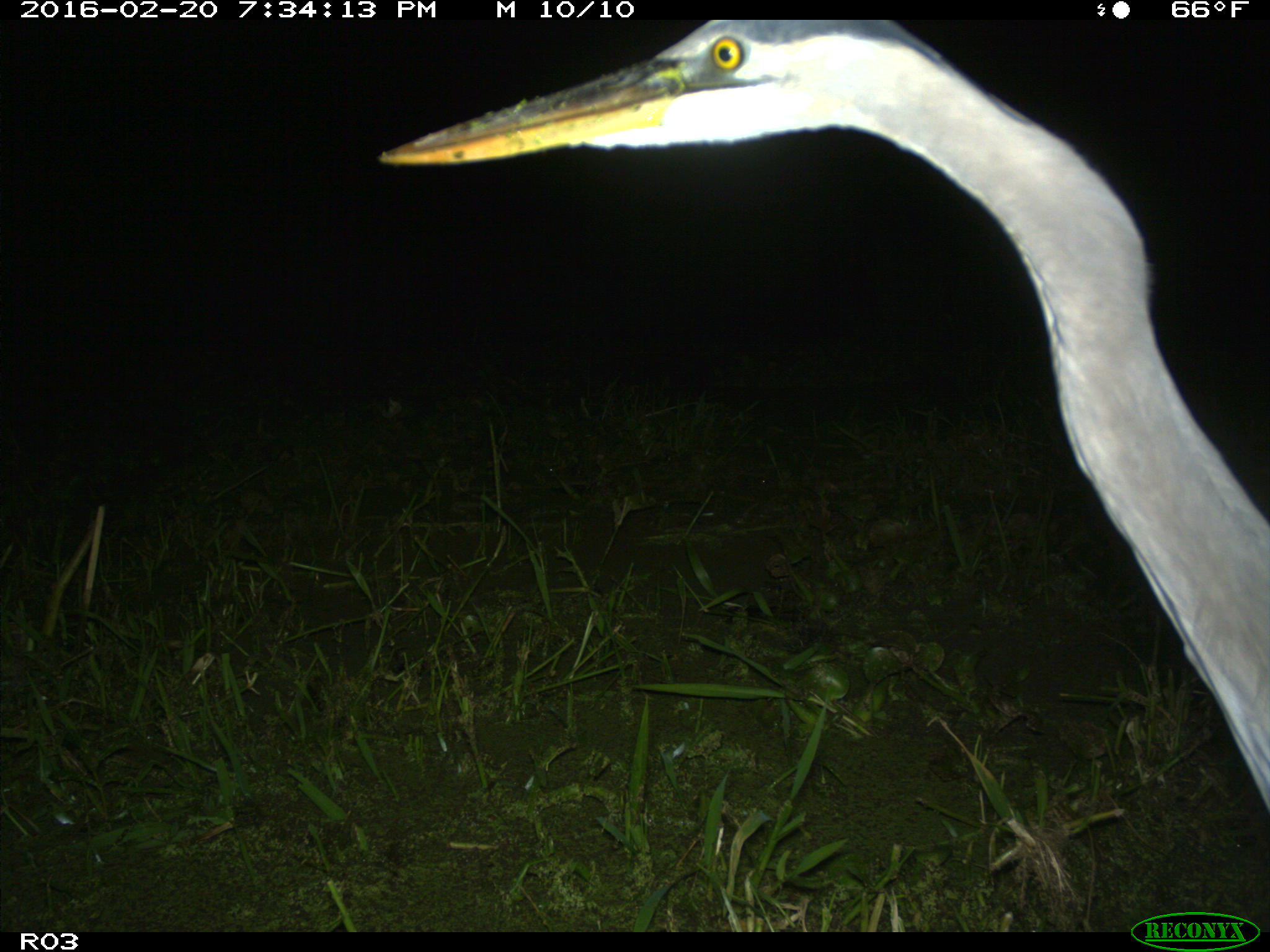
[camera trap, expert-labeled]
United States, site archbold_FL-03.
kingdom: Animalia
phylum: Chordata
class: Aves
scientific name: Aves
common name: birds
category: unidentified bird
Unidentified bird (birds) (Aves).